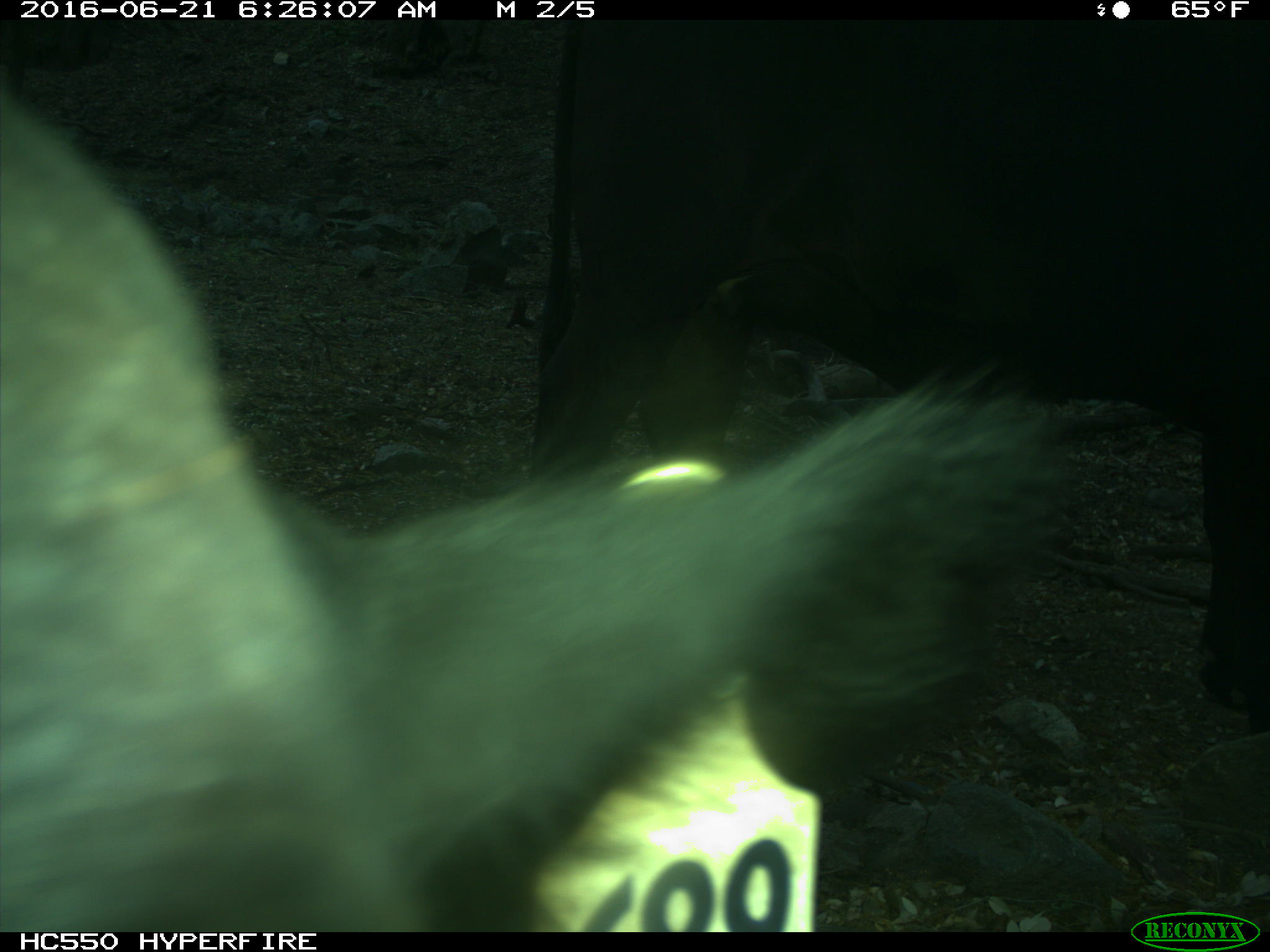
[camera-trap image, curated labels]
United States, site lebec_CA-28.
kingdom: Animalia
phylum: Chordata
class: Mammalia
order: Artiodactyla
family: Bovidae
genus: Bos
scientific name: Bos taurus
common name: domestic cow